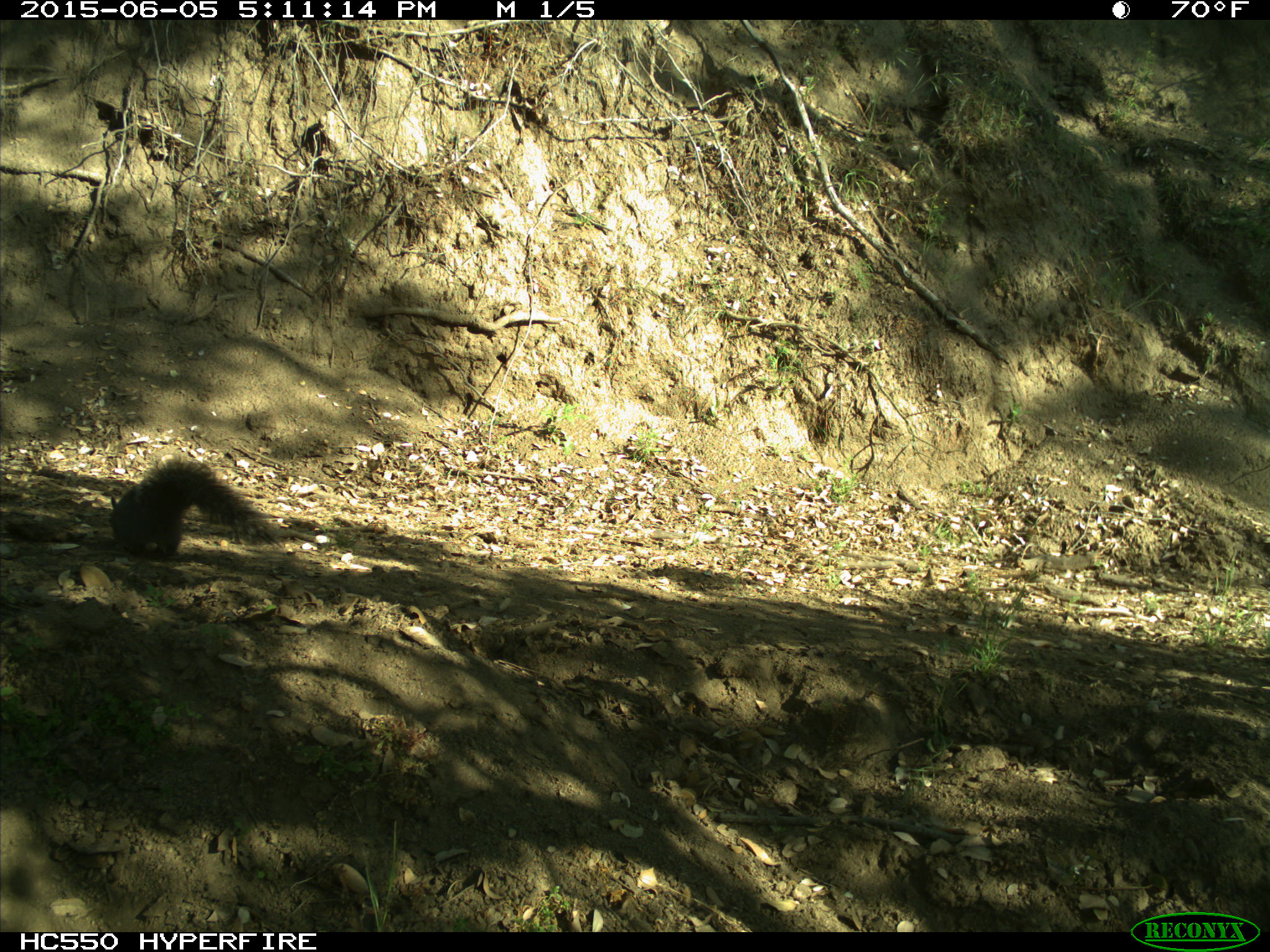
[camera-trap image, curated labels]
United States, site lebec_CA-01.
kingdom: Animalia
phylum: Chordata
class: Mammalia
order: Rodentia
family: Sciuridae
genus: Sciurus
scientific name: Sciurus carolinensis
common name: eastern gray squirrel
Sciurus carolinensis (eastern gray squirrel).